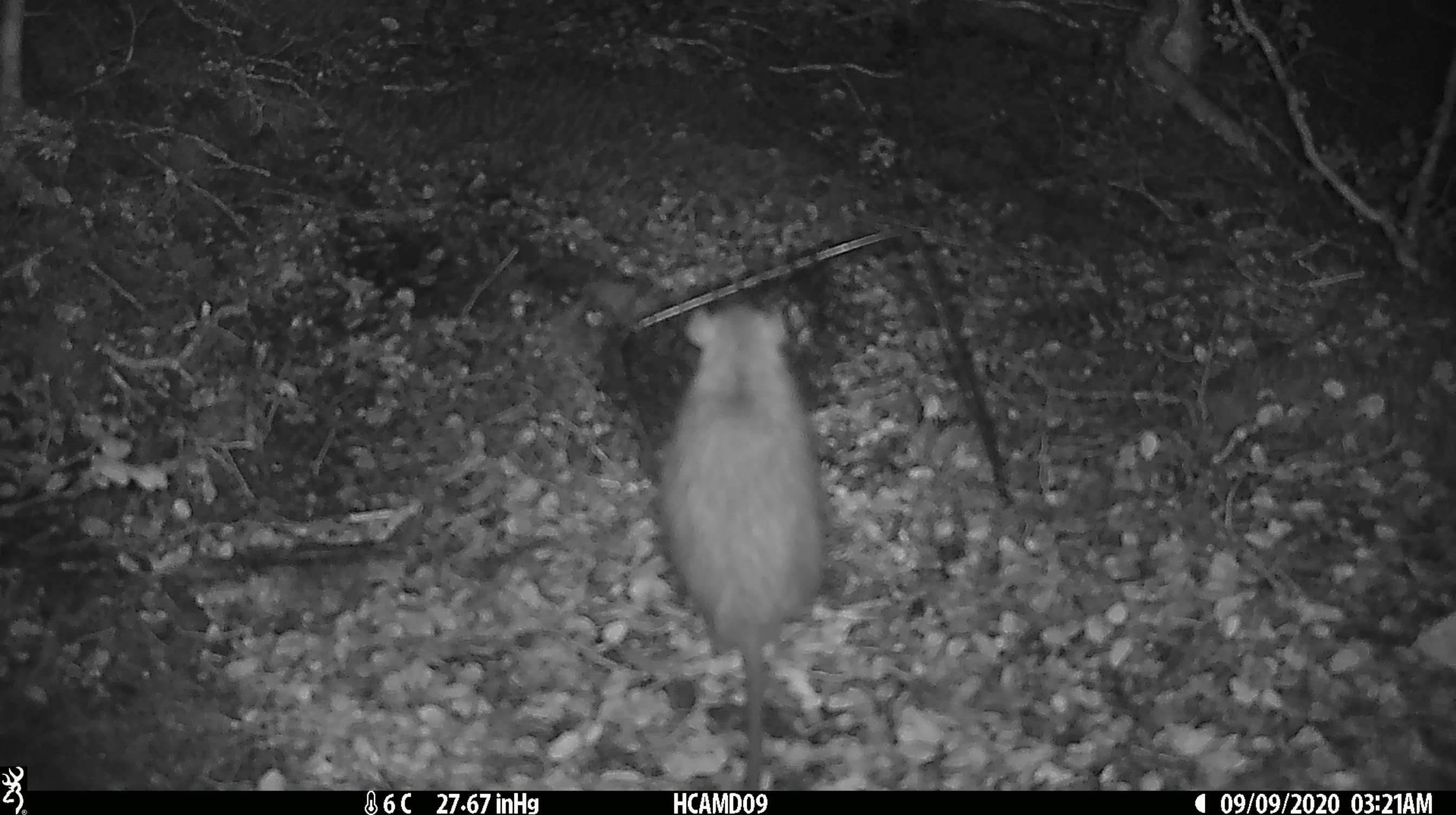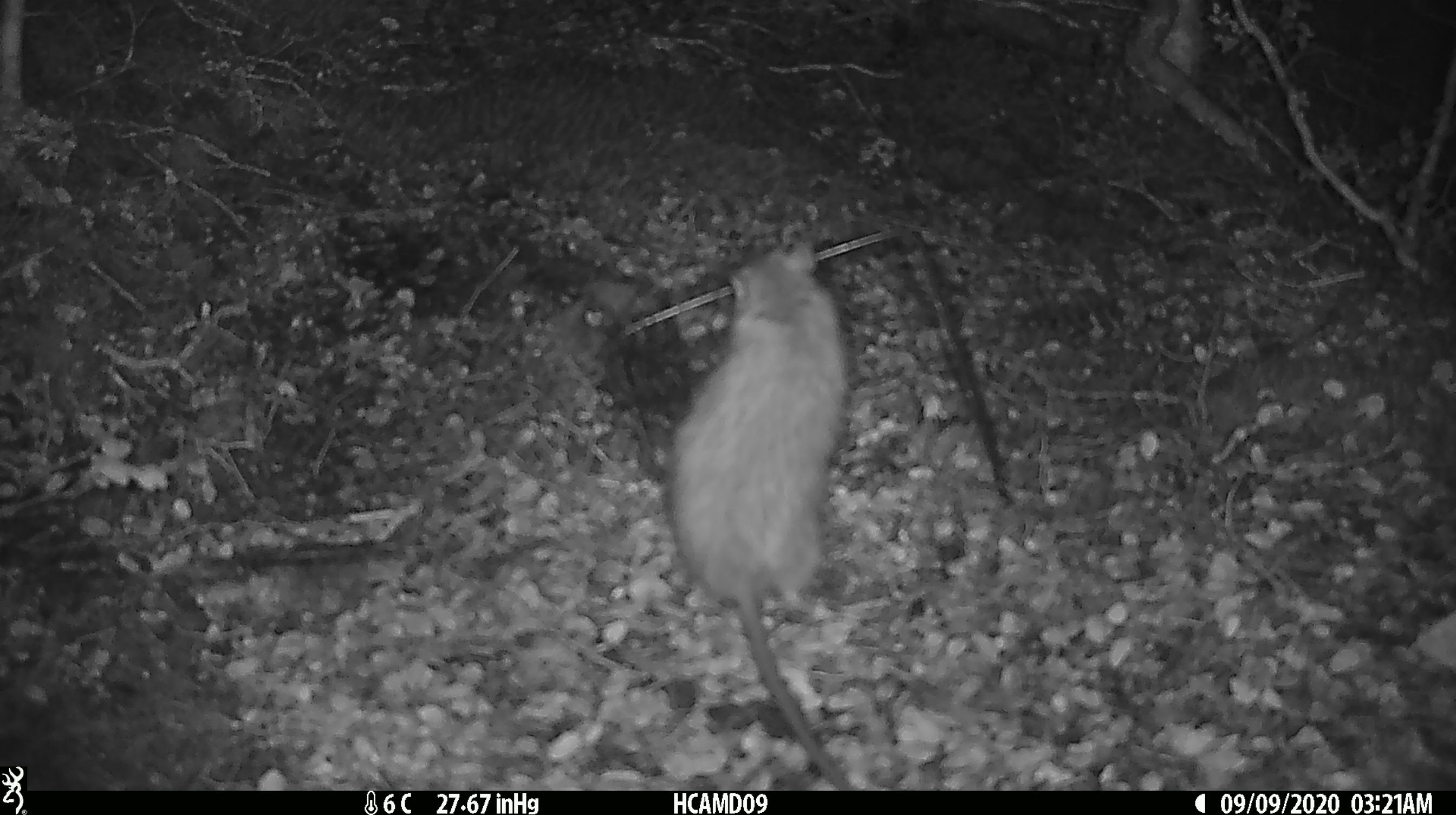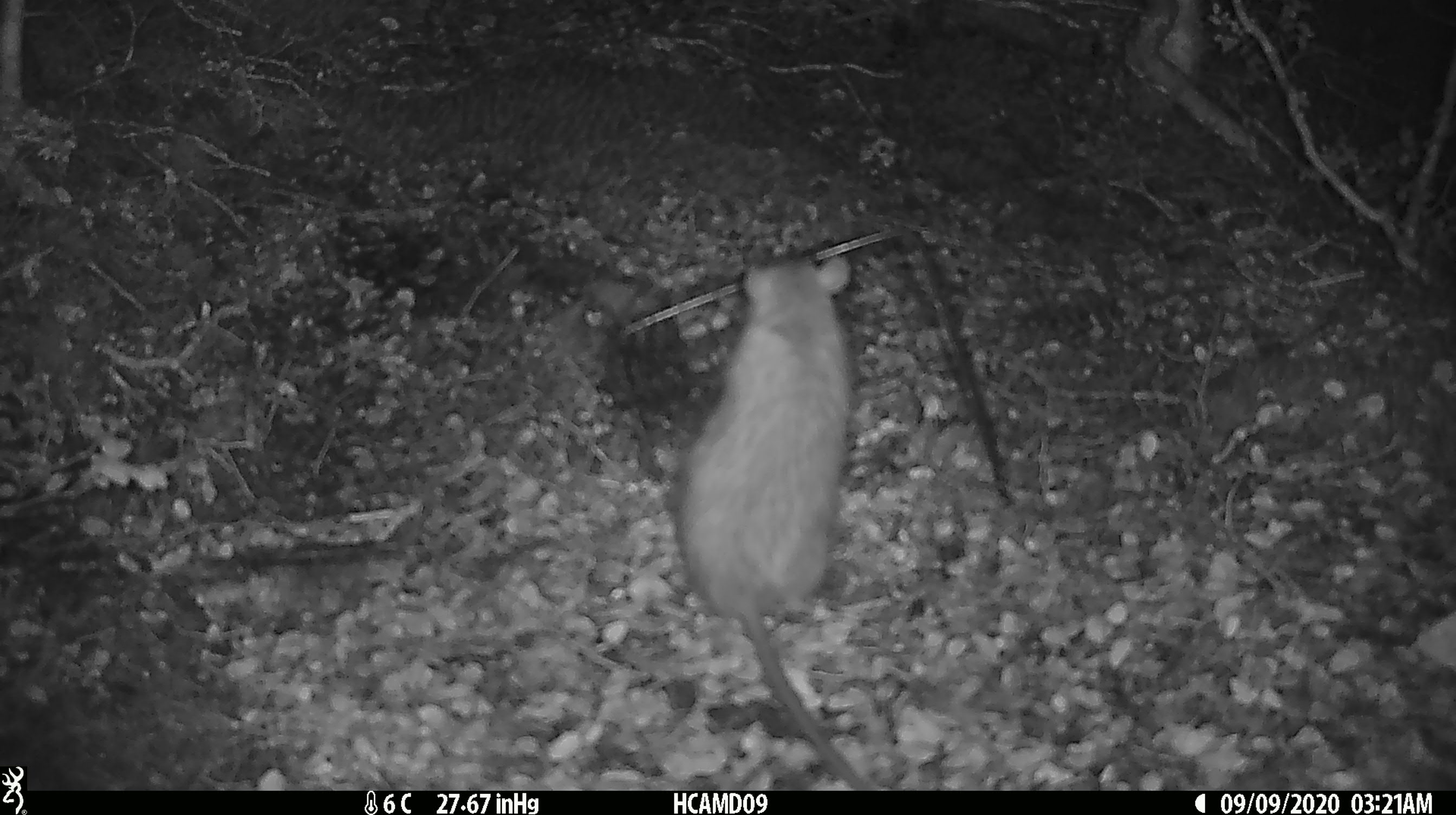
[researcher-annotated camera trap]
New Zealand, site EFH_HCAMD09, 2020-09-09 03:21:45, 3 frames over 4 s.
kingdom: Animalia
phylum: Chordata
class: Mammalia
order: Rodentia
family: Muridae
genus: Rattus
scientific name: Rattus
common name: rat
Rat (Rattus).